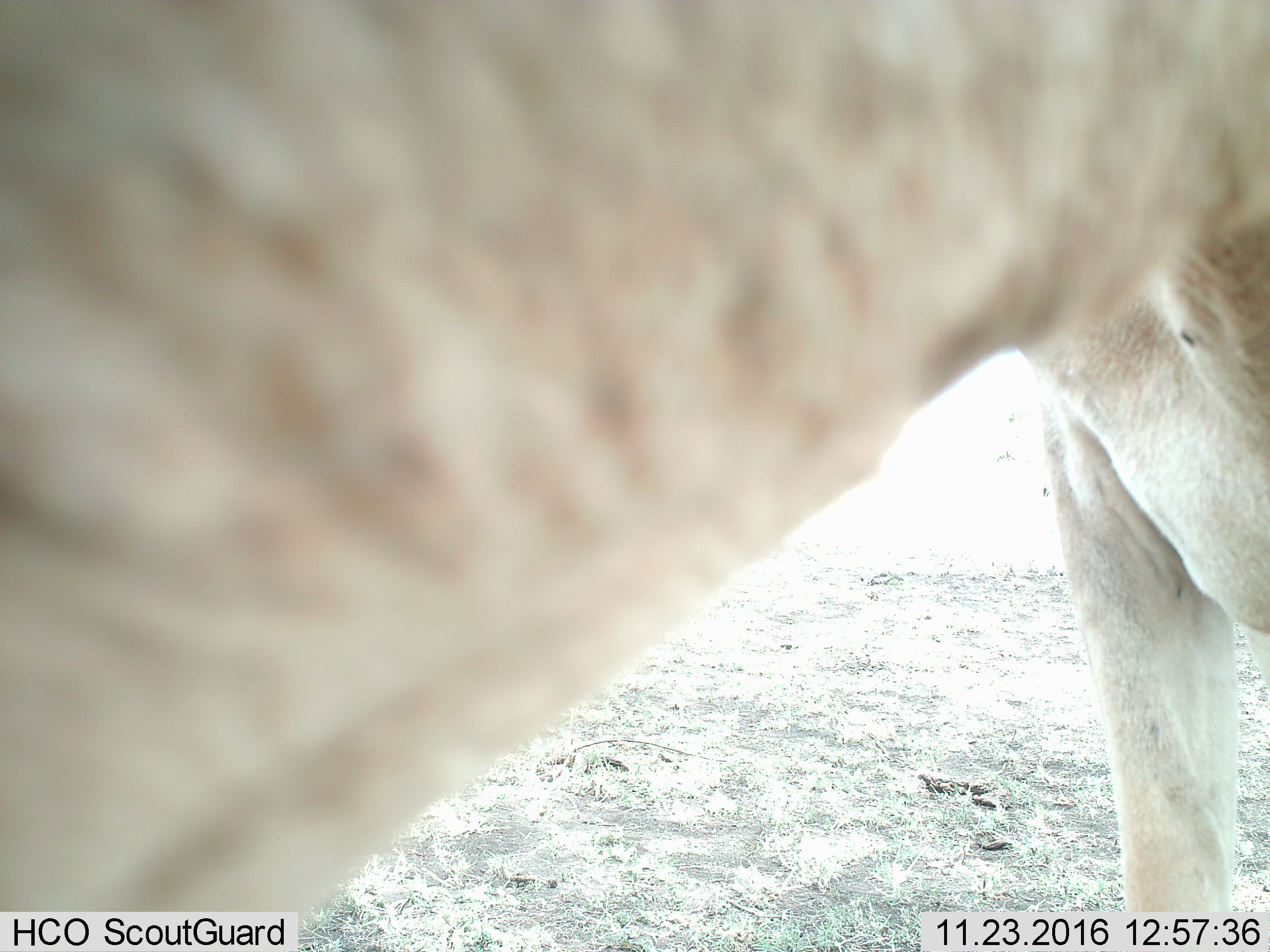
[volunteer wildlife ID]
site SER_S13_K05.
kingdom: Animalia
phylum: Chordata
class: Mammalia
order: Artiodactyla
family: Bovidae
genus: Tragelaphus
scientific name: Tragelaphus oryx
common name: eland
Eland (Tragelaphus oryx), count 1. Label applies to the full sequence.